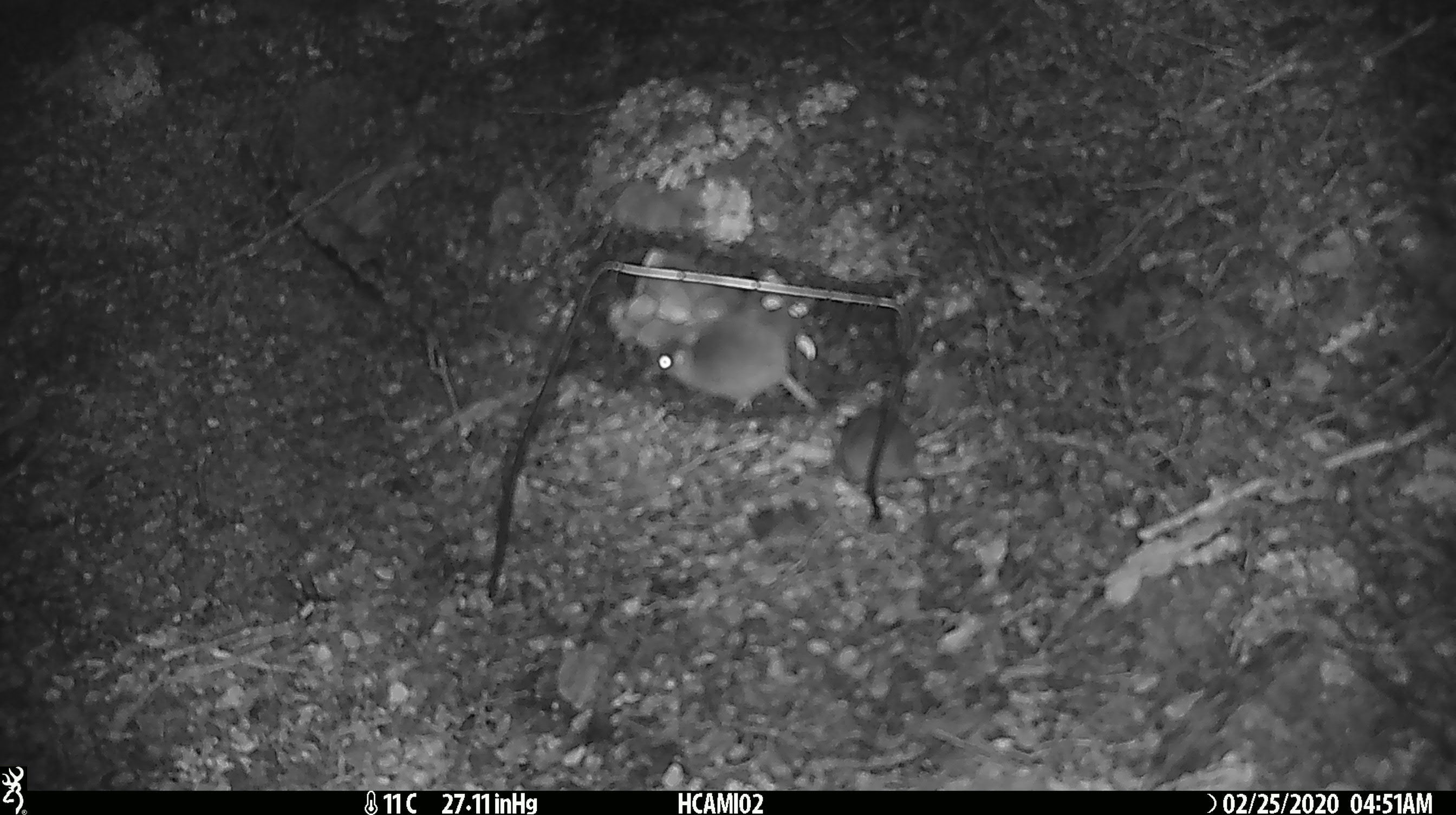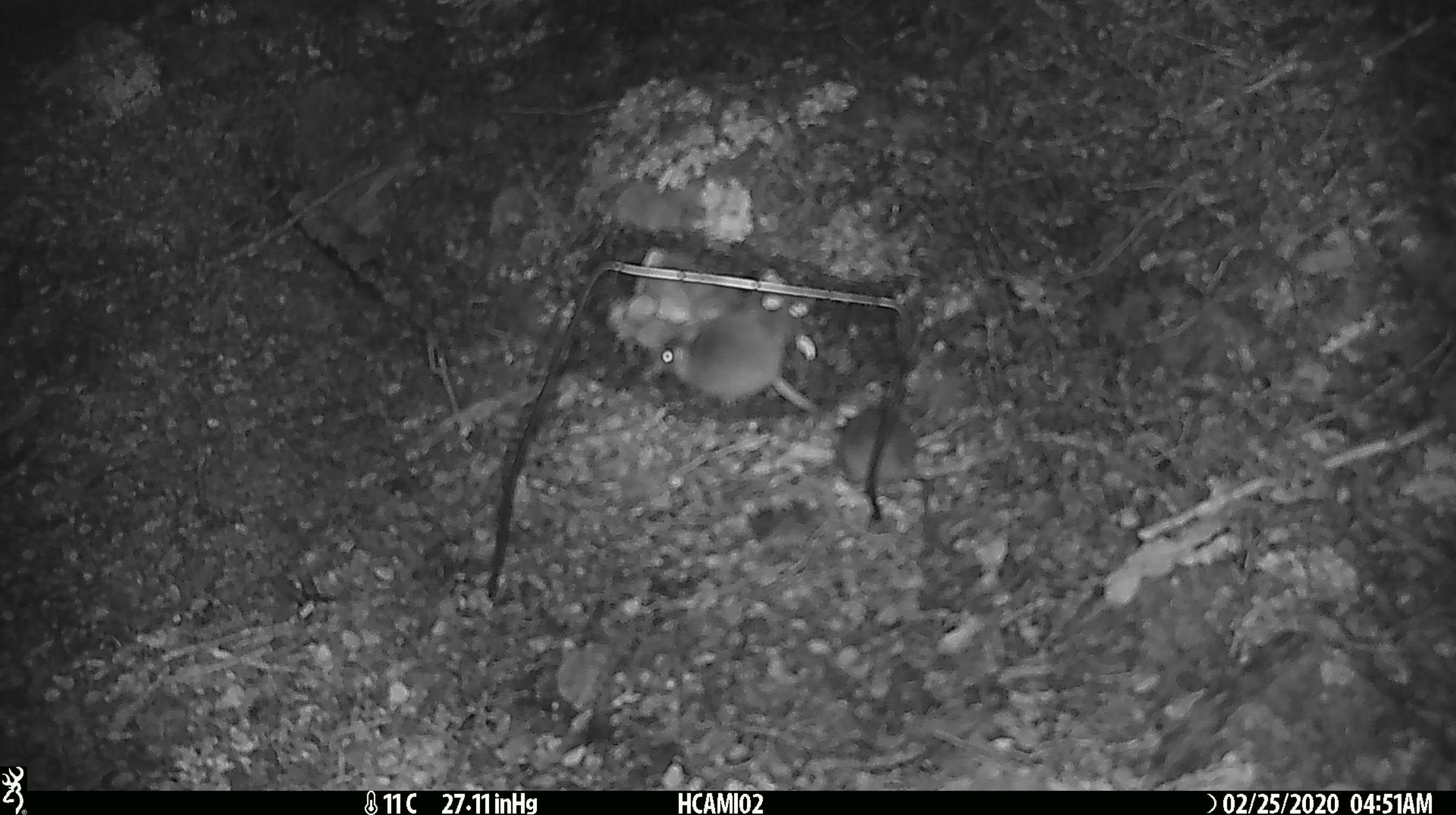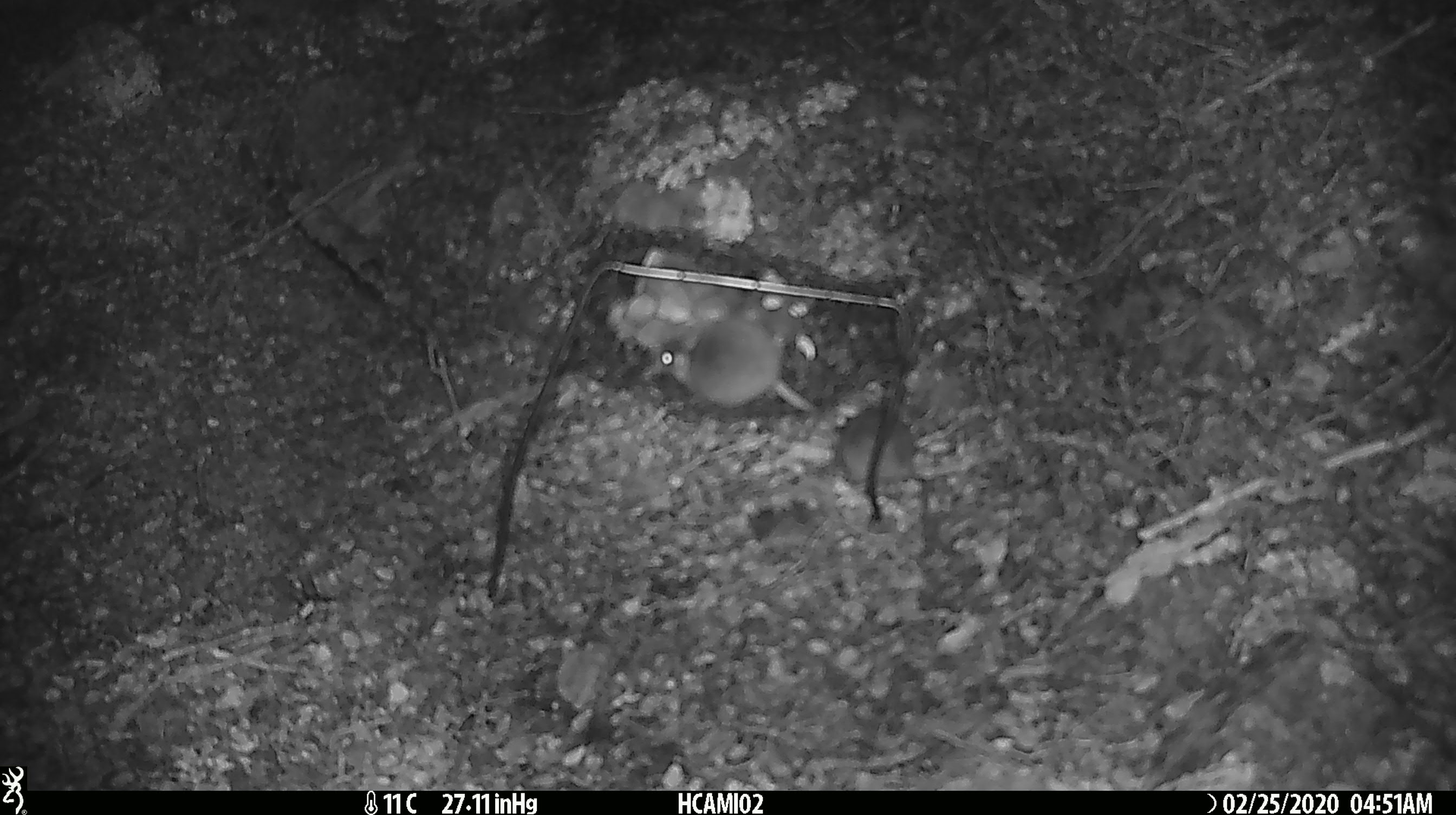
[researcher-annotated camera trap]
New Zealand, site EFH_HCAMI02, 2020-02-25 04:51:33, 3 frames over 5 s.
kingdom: Animalia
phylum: Chordata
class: Mammalia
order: Rodentia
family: Muridae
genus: Mus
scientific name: Mus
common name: mouse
Mouse (Mus).